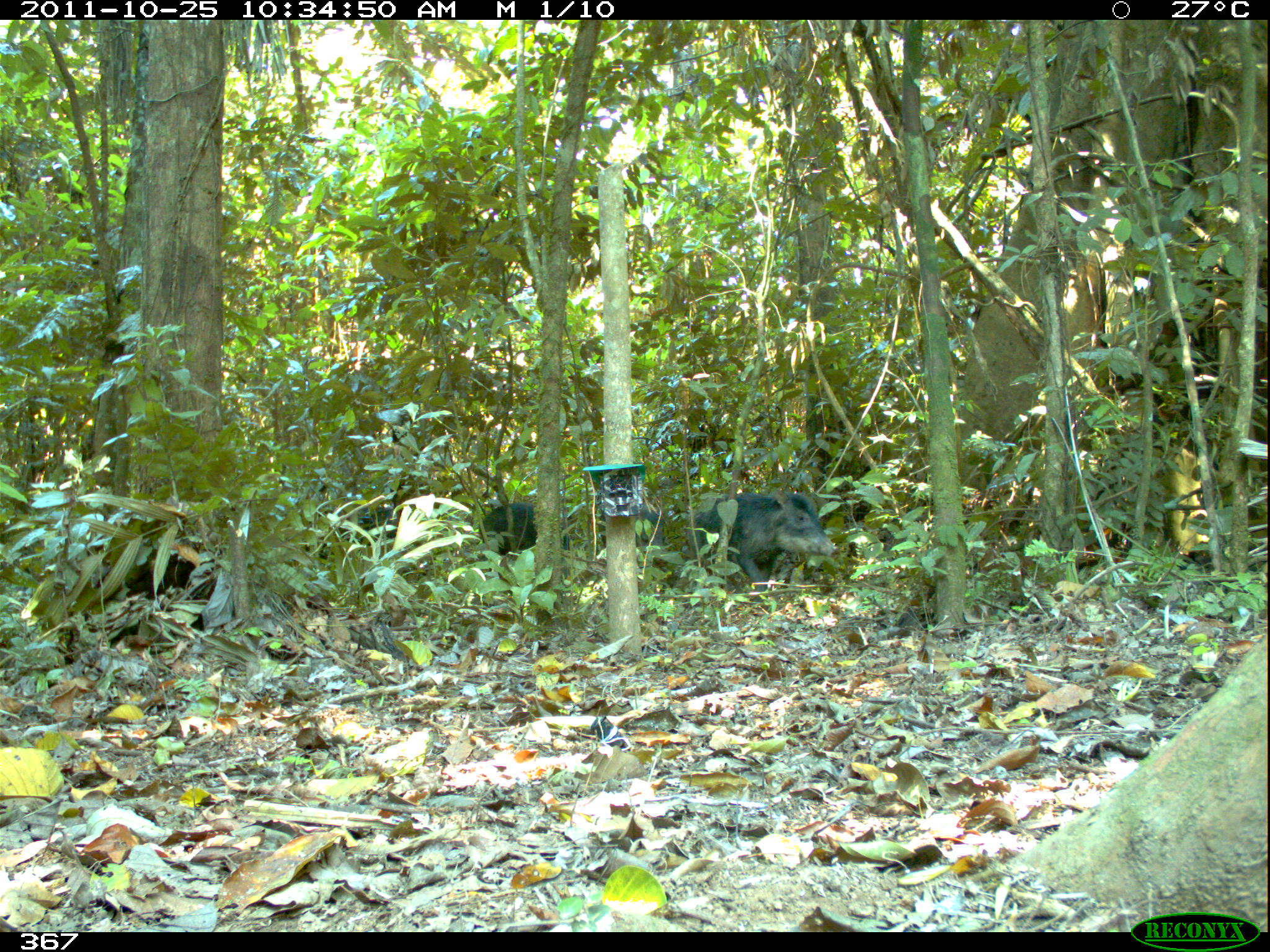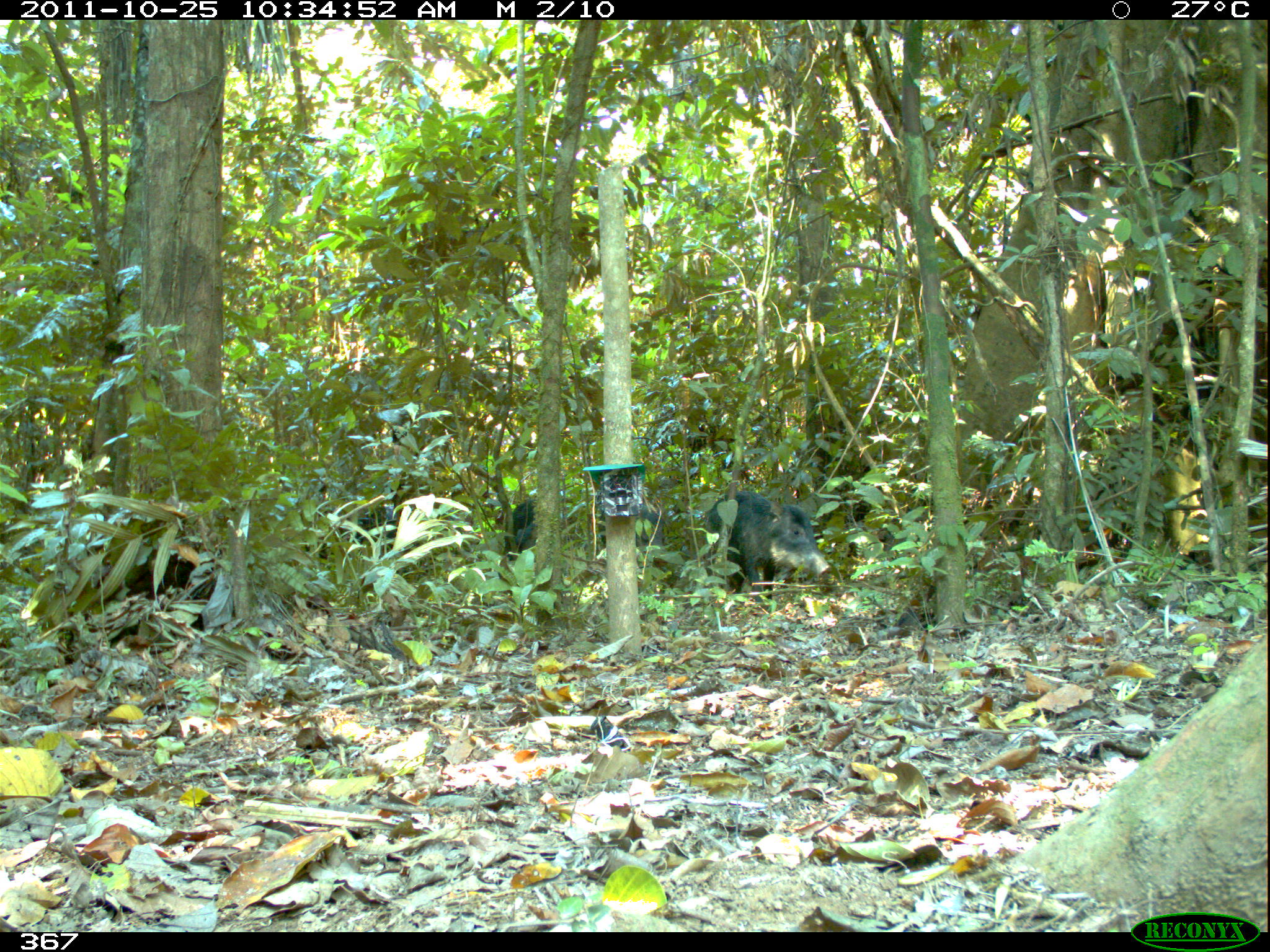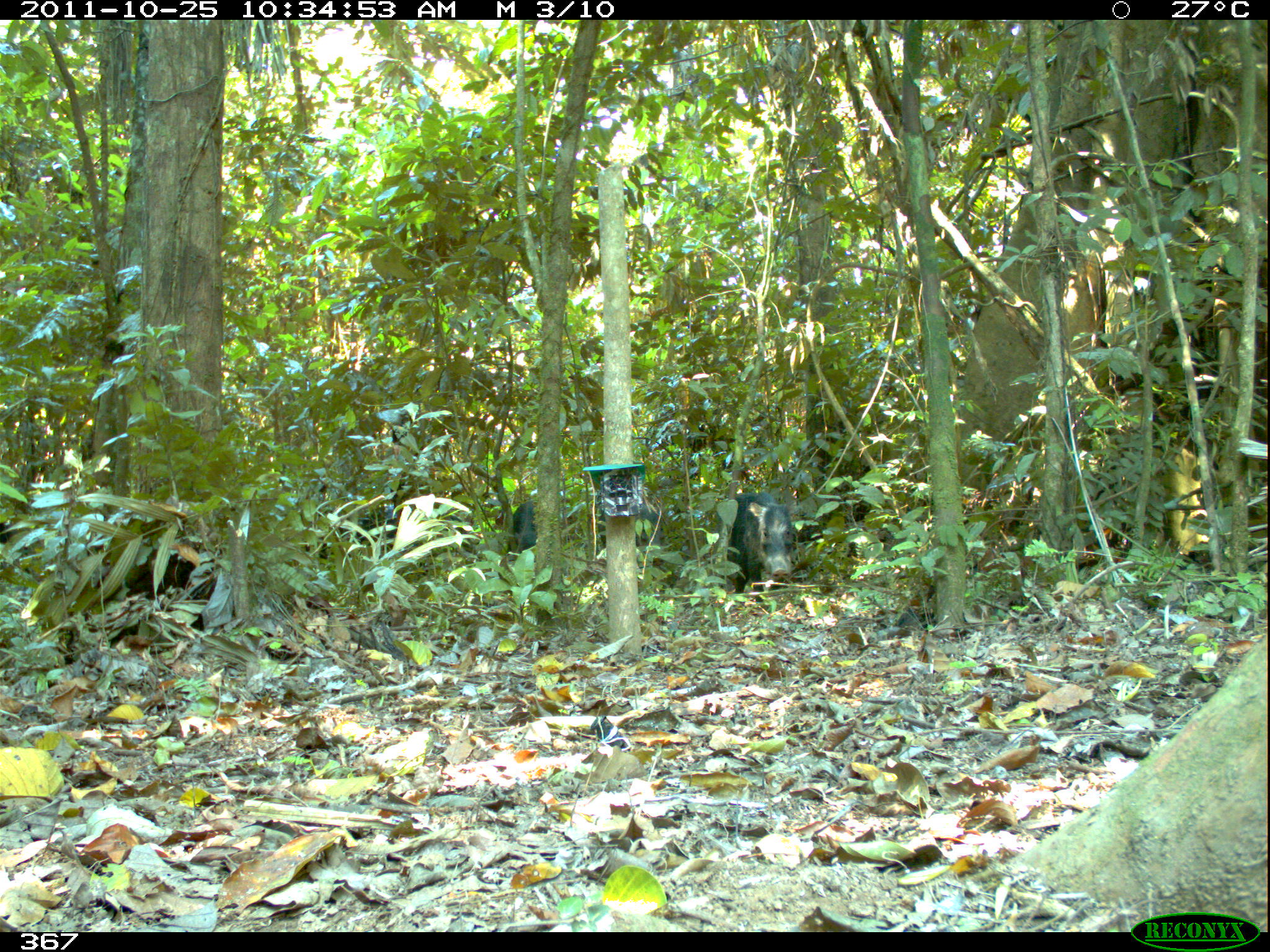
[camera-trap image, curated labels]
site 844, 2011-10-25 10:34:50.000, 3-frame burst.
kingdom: Animalia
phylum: Chordata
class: Mammalia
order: Artiodactyla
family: Tayassuidae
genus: Tayassu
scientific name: Tayassu pecari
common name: white-lipped peccary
Tayassu pecari (white-lipped peccary).